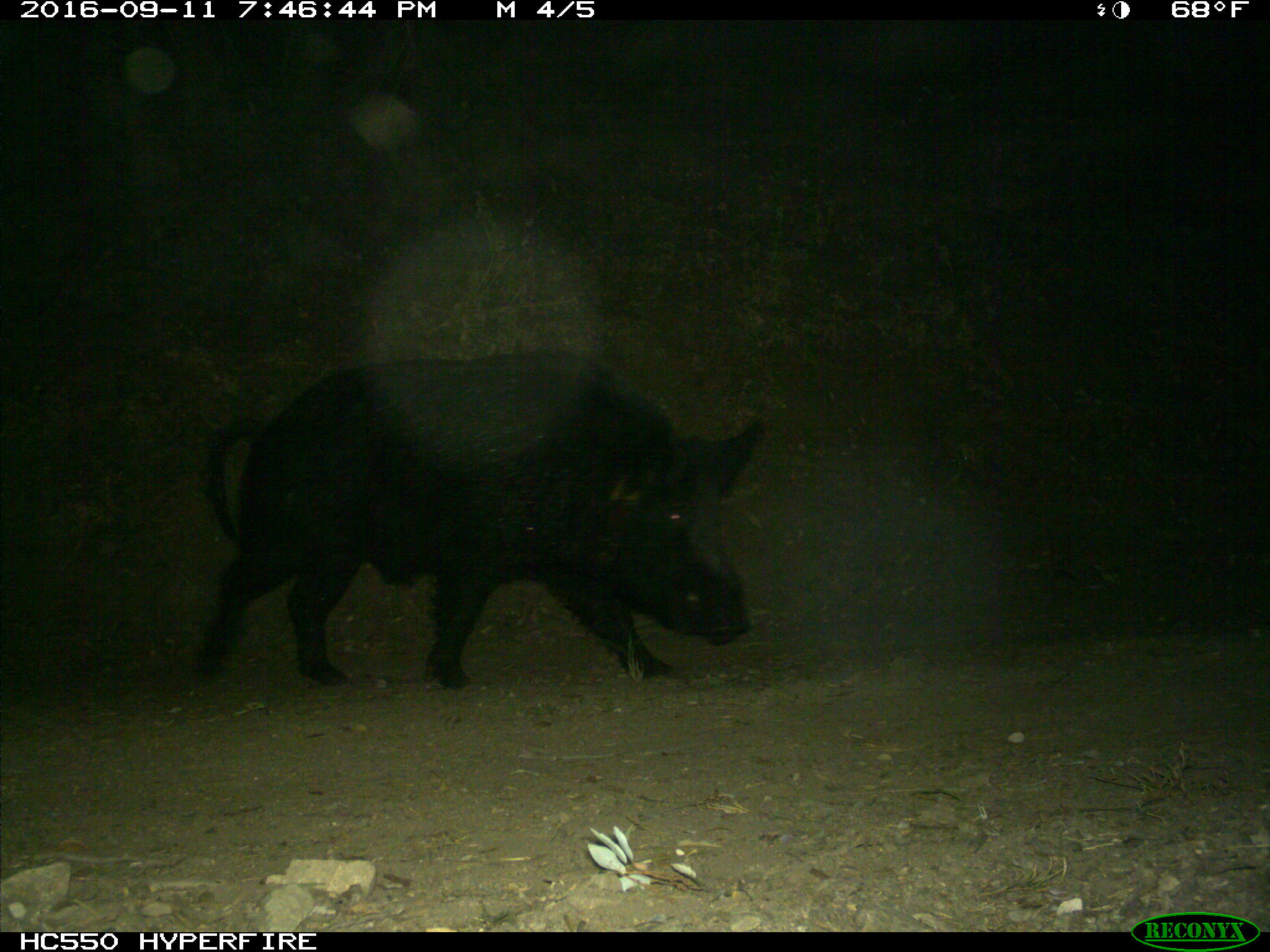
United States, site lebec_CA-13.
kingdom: Animalia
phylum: Chordata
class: Mammalia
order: Artiodactyla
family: Suidae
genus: Sus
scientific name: Sus scrofa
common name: wild boar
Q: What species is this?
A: Sus scrofa (wild boar).